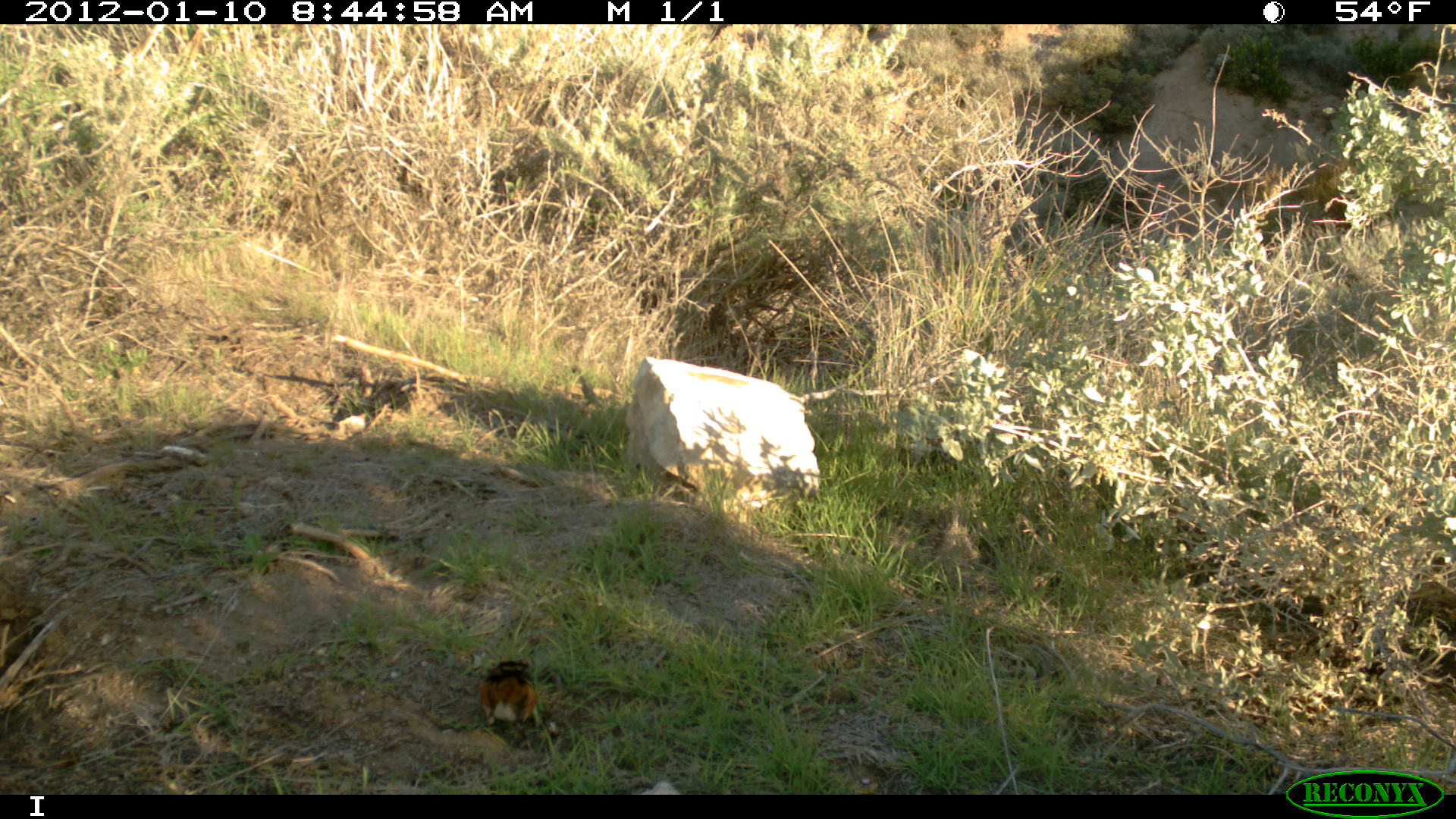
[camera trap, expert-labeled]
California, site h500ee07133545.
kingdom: Animalia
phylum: Chordata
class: Aves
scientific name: Aves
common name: bird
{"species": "bird (Aves)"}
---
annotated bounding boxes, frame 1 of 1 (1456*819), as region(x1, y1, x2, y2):
bird: region(481, 661, 539, 729)